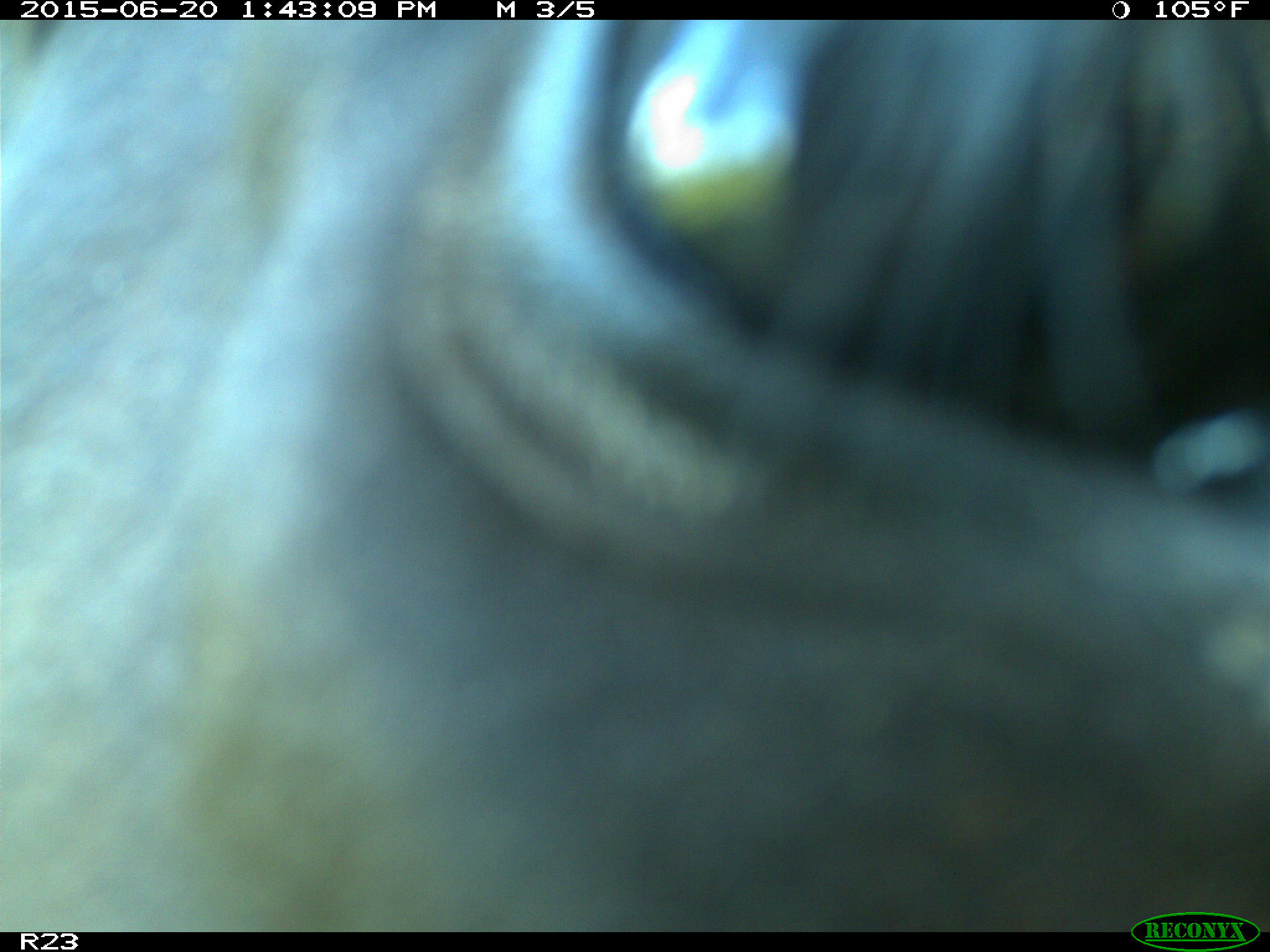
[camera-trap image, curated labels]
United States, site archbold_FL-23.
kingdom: Animalia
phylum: Chordata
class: Mammalia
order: Artiodactyla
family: Bovidae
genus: Bos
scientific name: Bos taurus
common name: domestic cow